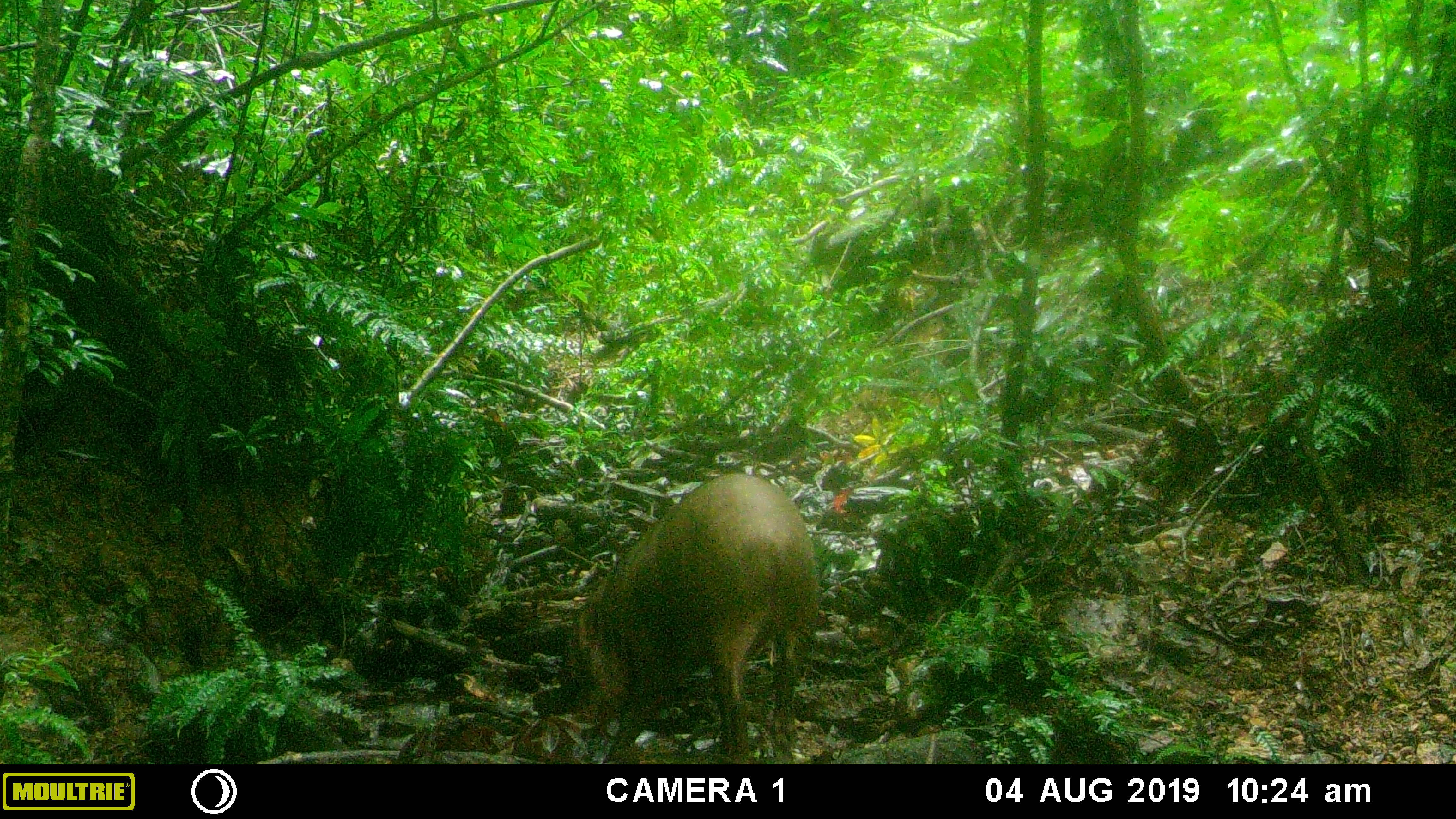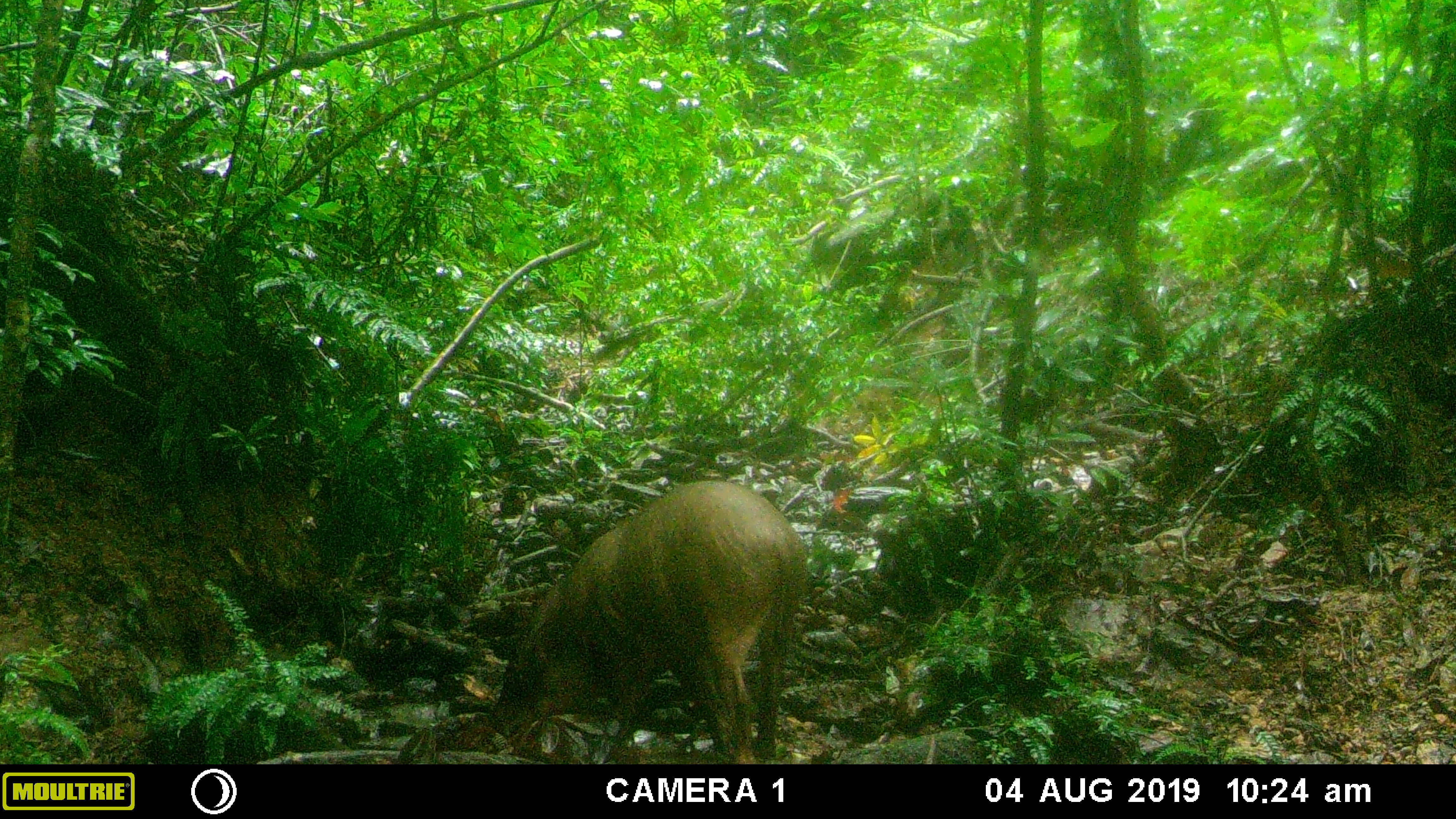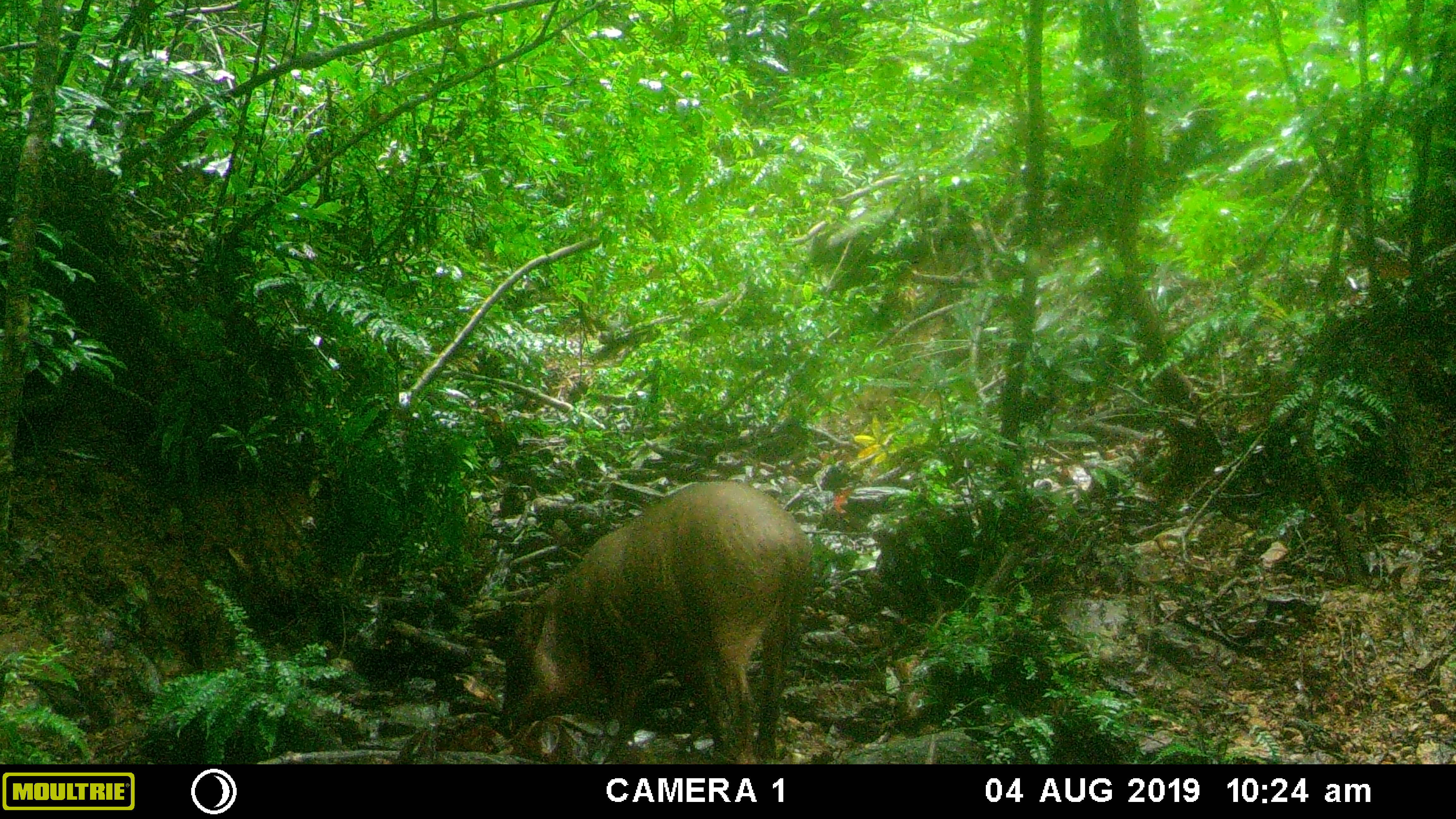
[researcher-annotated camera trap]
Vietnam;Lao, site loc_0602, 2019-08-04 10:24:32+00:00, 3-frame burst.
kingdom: Animalia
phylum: Chordata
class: Mammalia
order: Artiodactyla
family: Suidae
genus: Sus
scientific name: Sus scrofa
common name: eurasian wild pig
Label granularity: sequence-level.